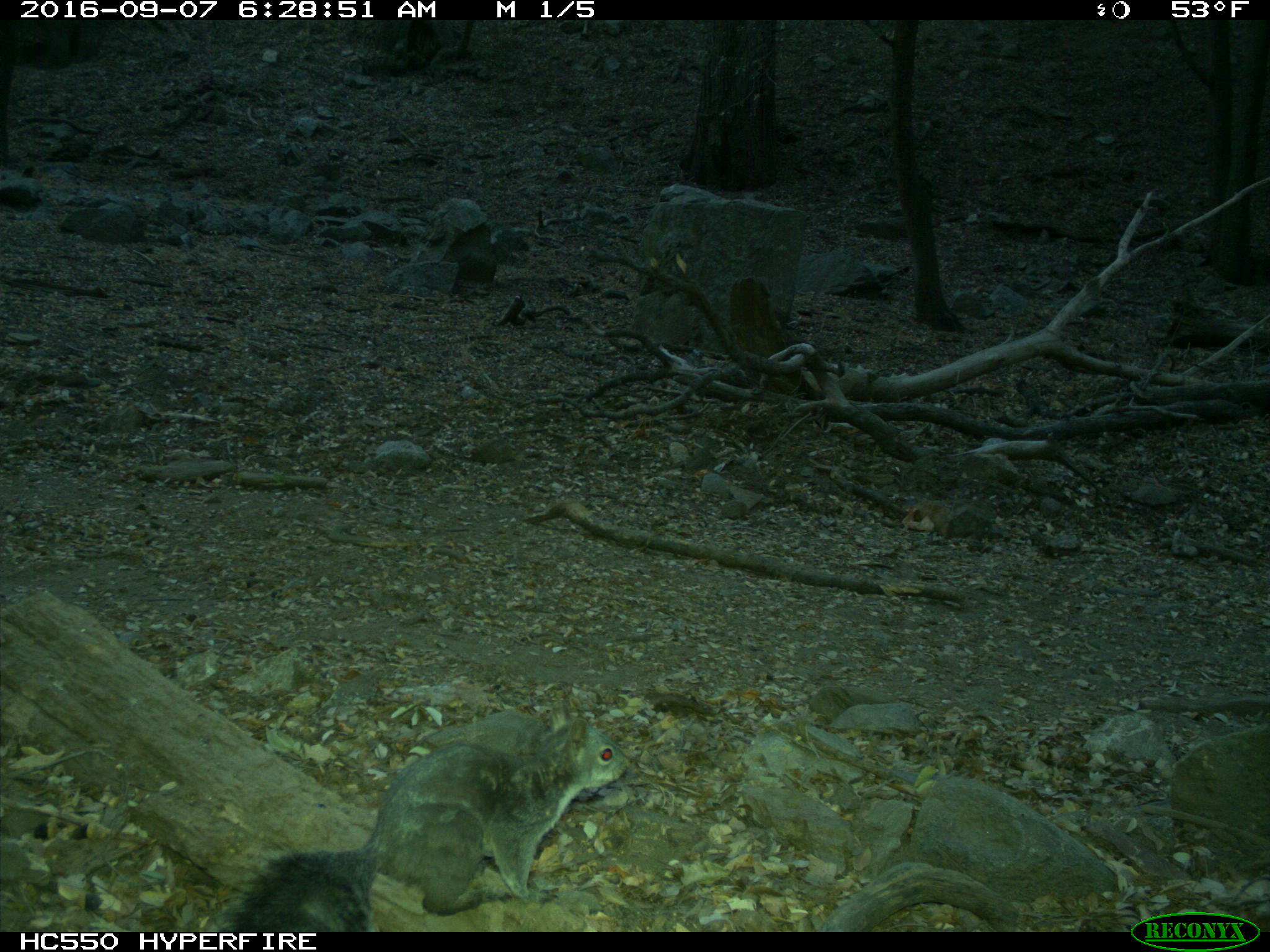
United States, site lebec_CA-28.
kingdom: Animalia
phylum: Chordata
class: Mammalia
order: Rodentia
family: Sciuridae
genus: Sciurus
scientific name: Sciurus carolinensis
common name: eastern gray squirrel